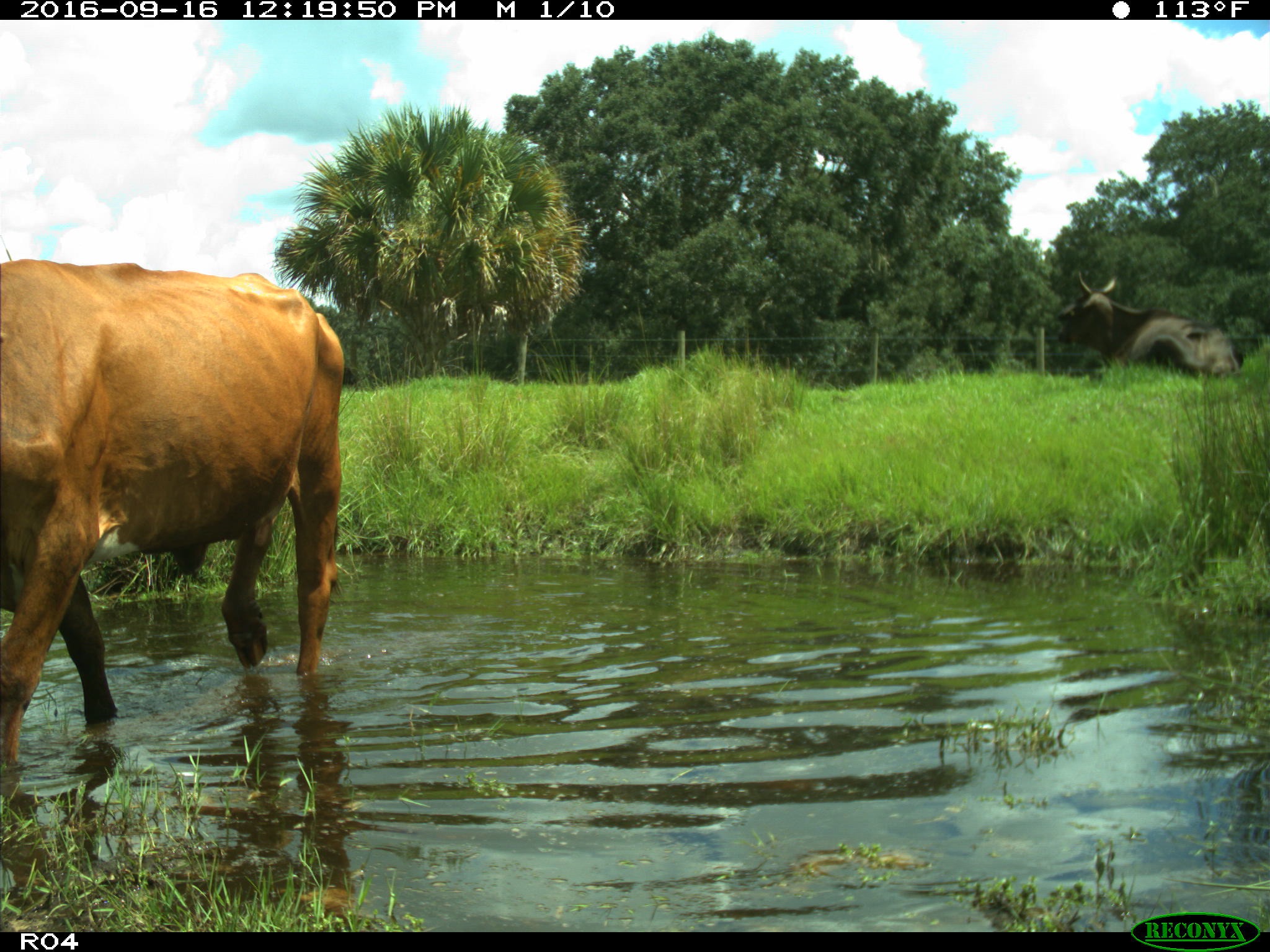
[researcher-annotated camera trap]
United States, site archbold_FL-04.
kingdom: Animalia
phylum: Chordata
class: Mammalia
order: Artiodactyla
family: Bovidae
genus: Bos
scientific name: Bos taurus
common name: domestic cow